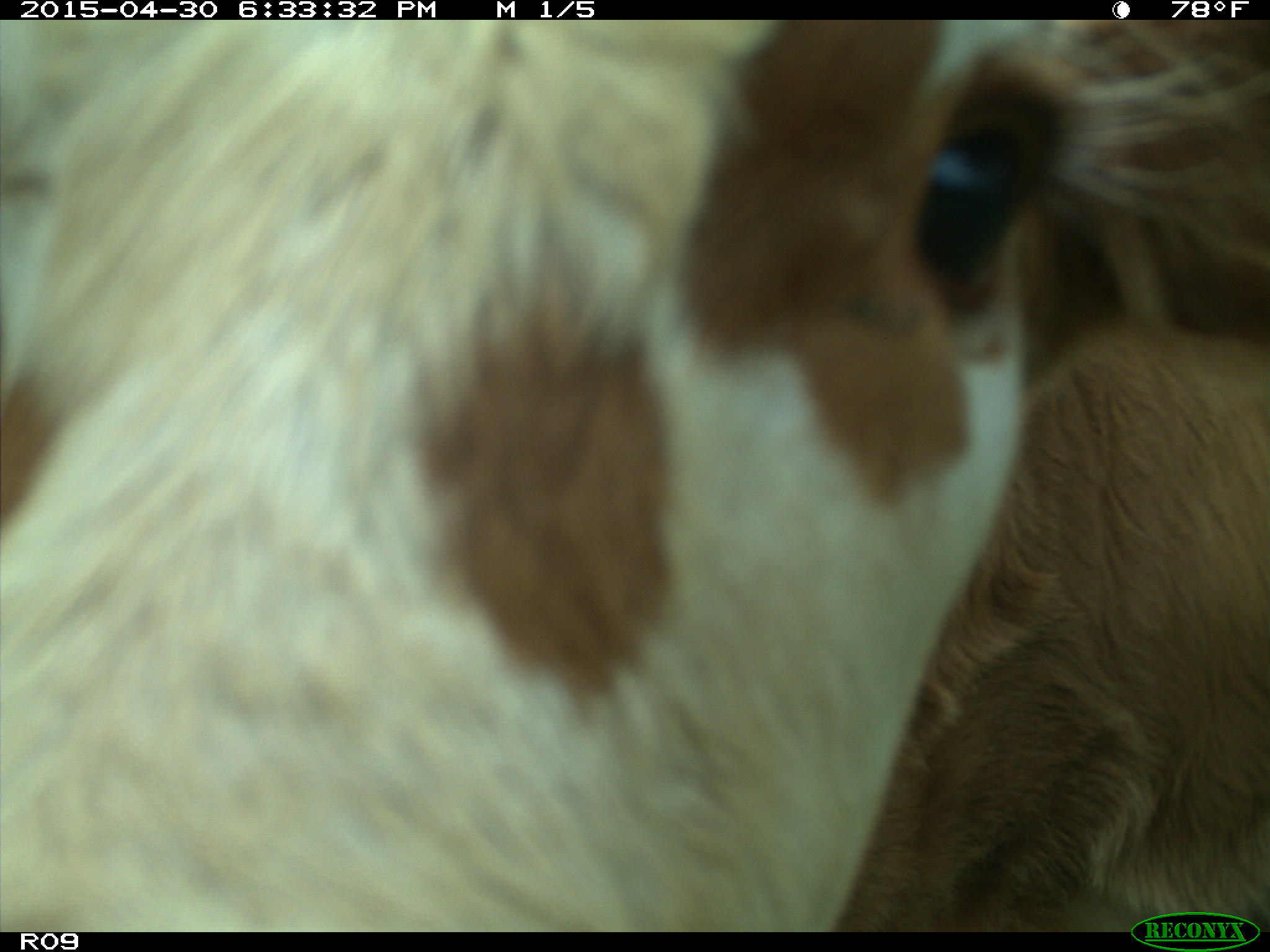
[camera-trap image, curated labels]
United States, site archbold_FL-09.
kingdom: Animalia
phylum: Chordata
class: Mammalia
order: Artiodactyla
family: Bovidae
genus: Bos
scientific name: Bos taurus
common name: domestic cow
Bos taurus (domestic cow).